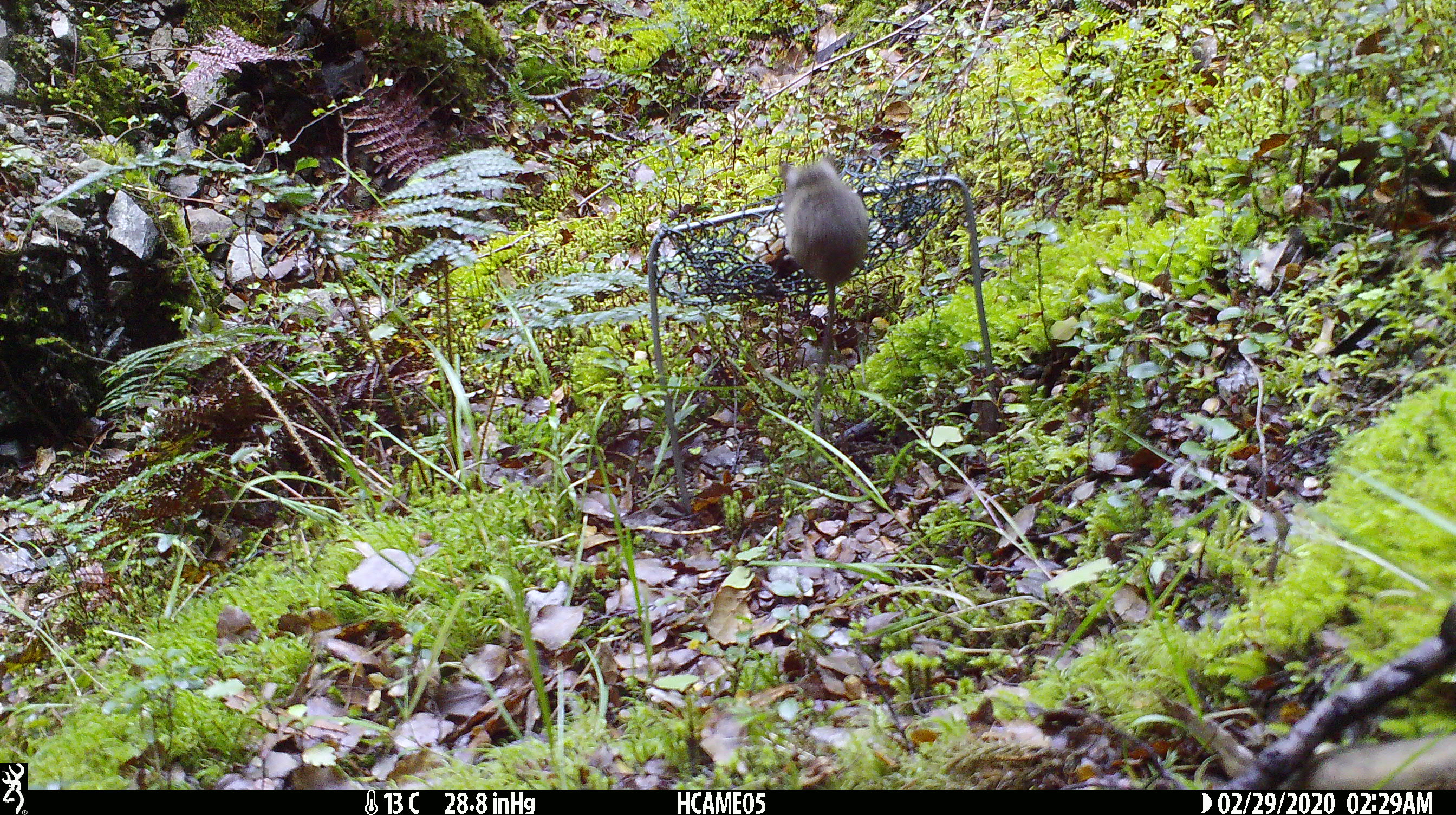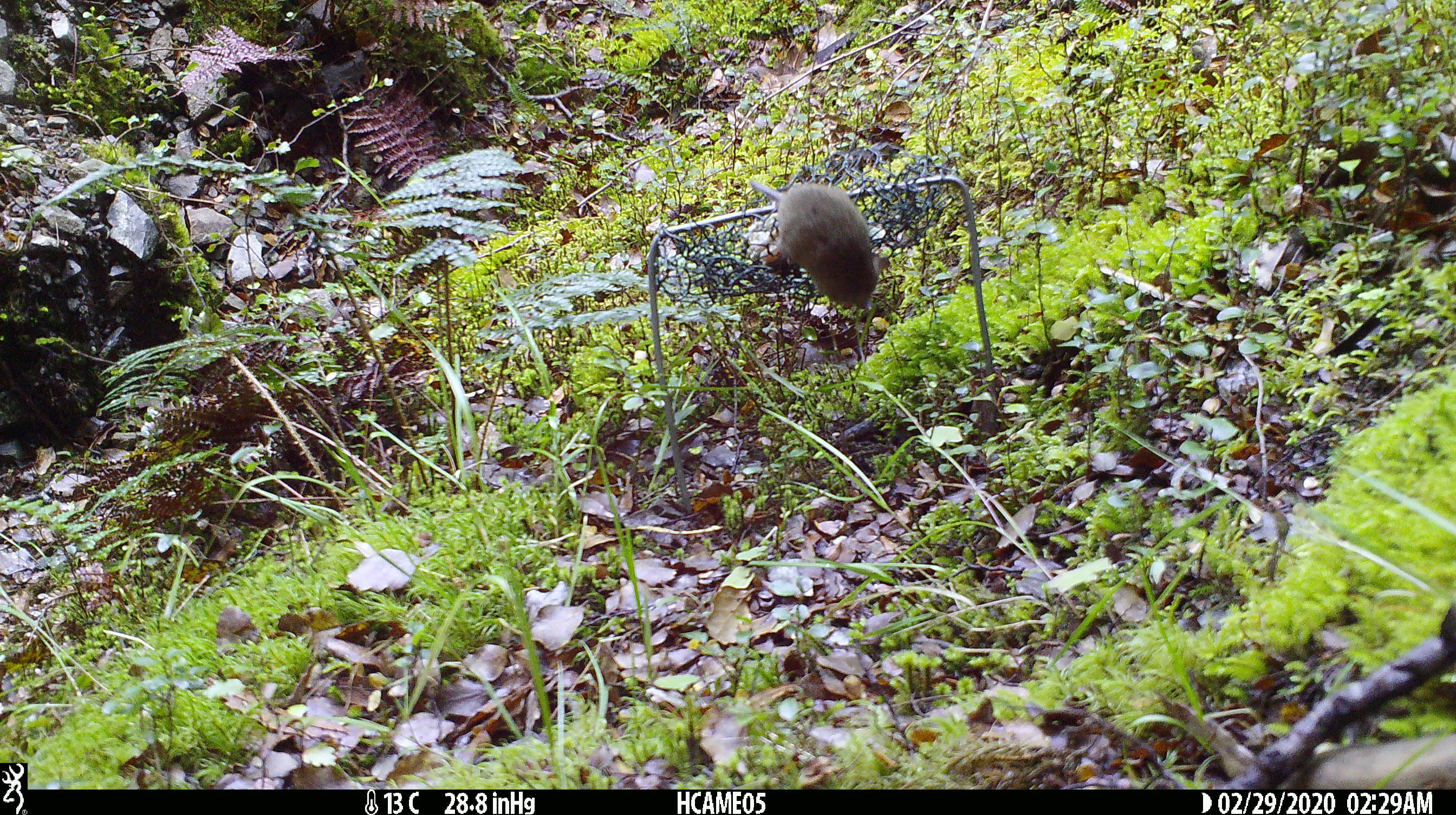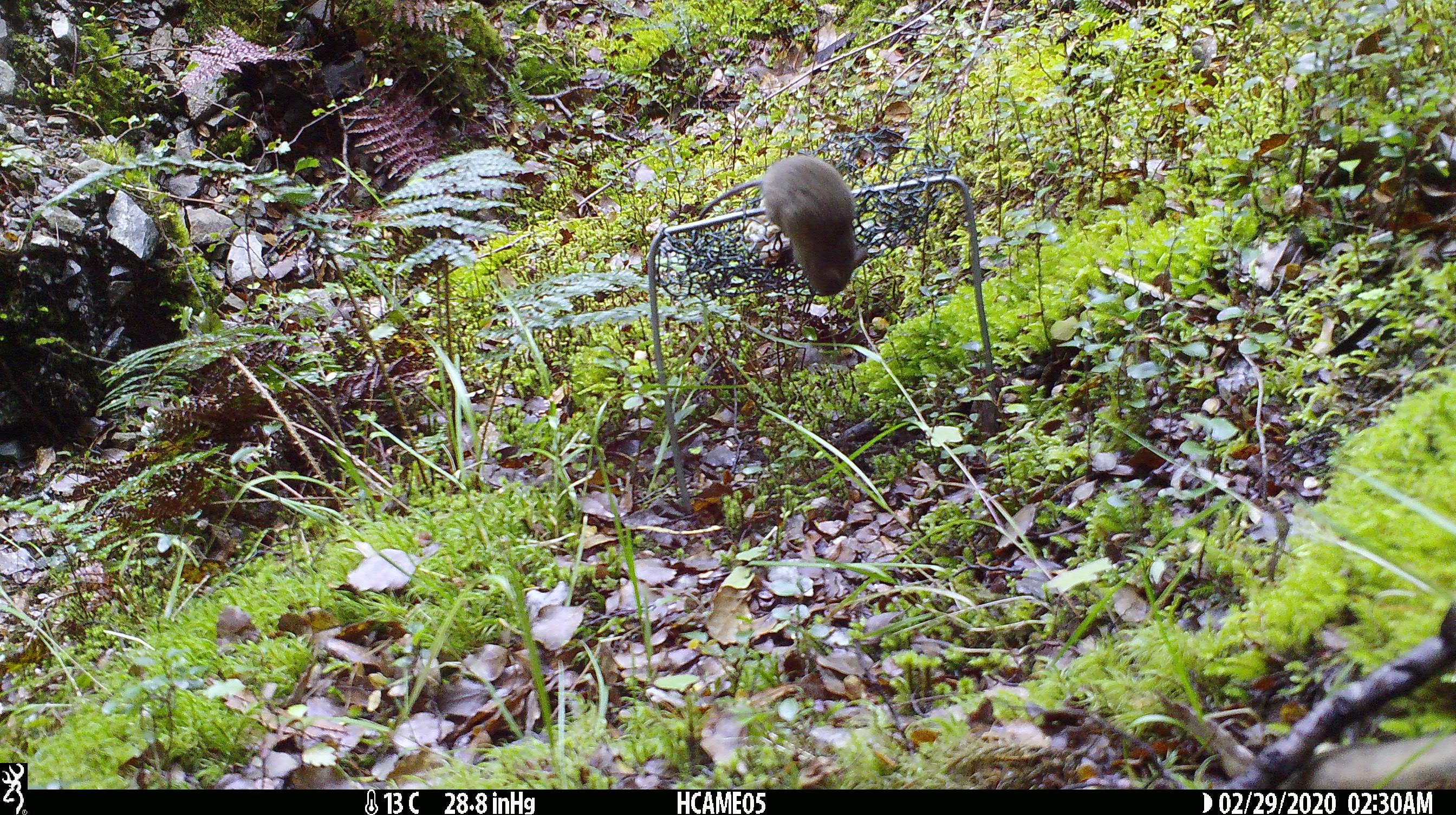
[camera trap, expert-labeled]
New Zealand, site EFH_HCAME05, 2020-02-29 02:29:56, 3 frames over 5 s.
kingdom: Animalia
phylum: Chordata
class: Mammalia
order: Rodentia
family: Muridae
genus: Mus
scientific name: Mus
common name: mouse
Mouse (Mus).